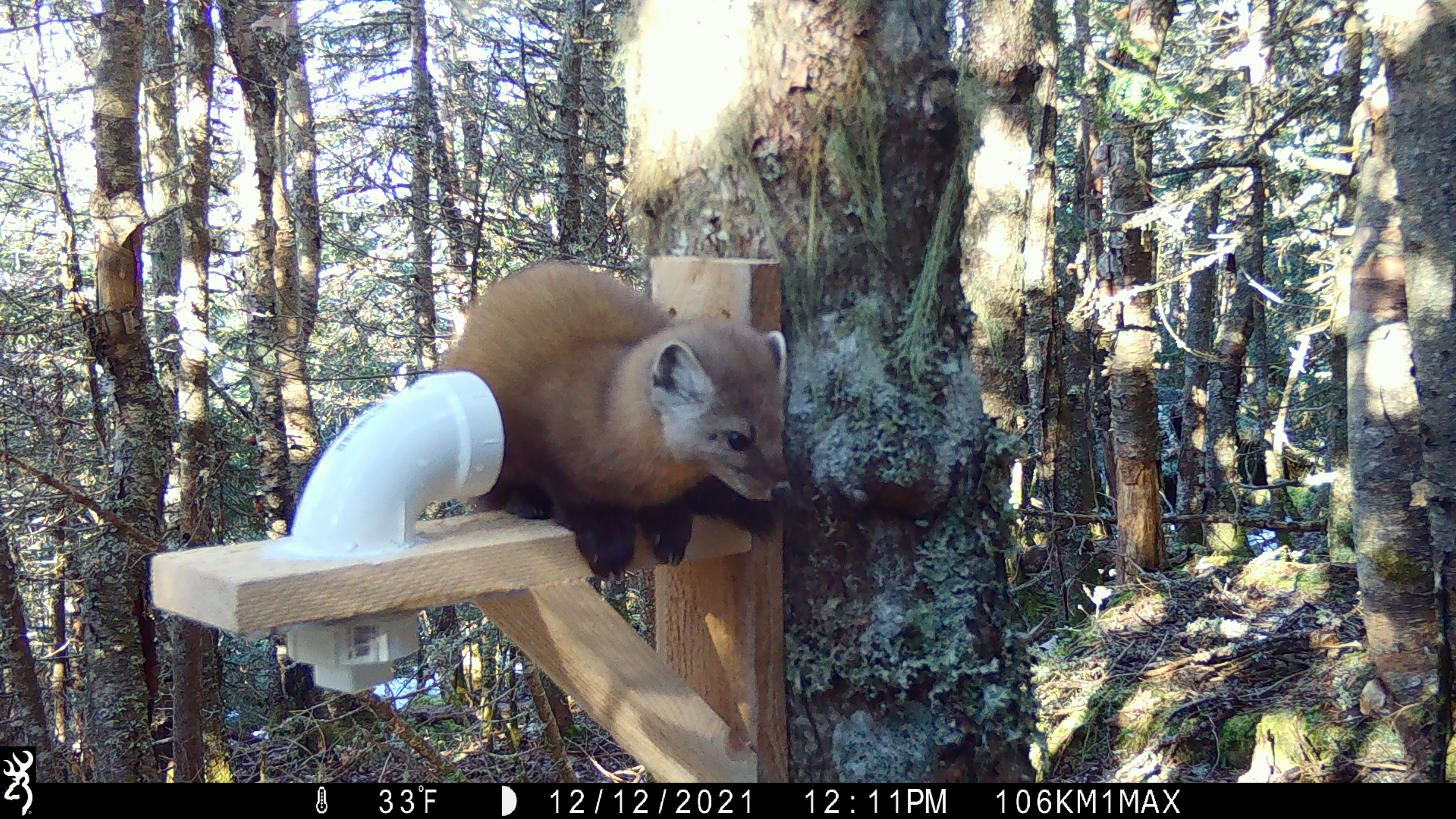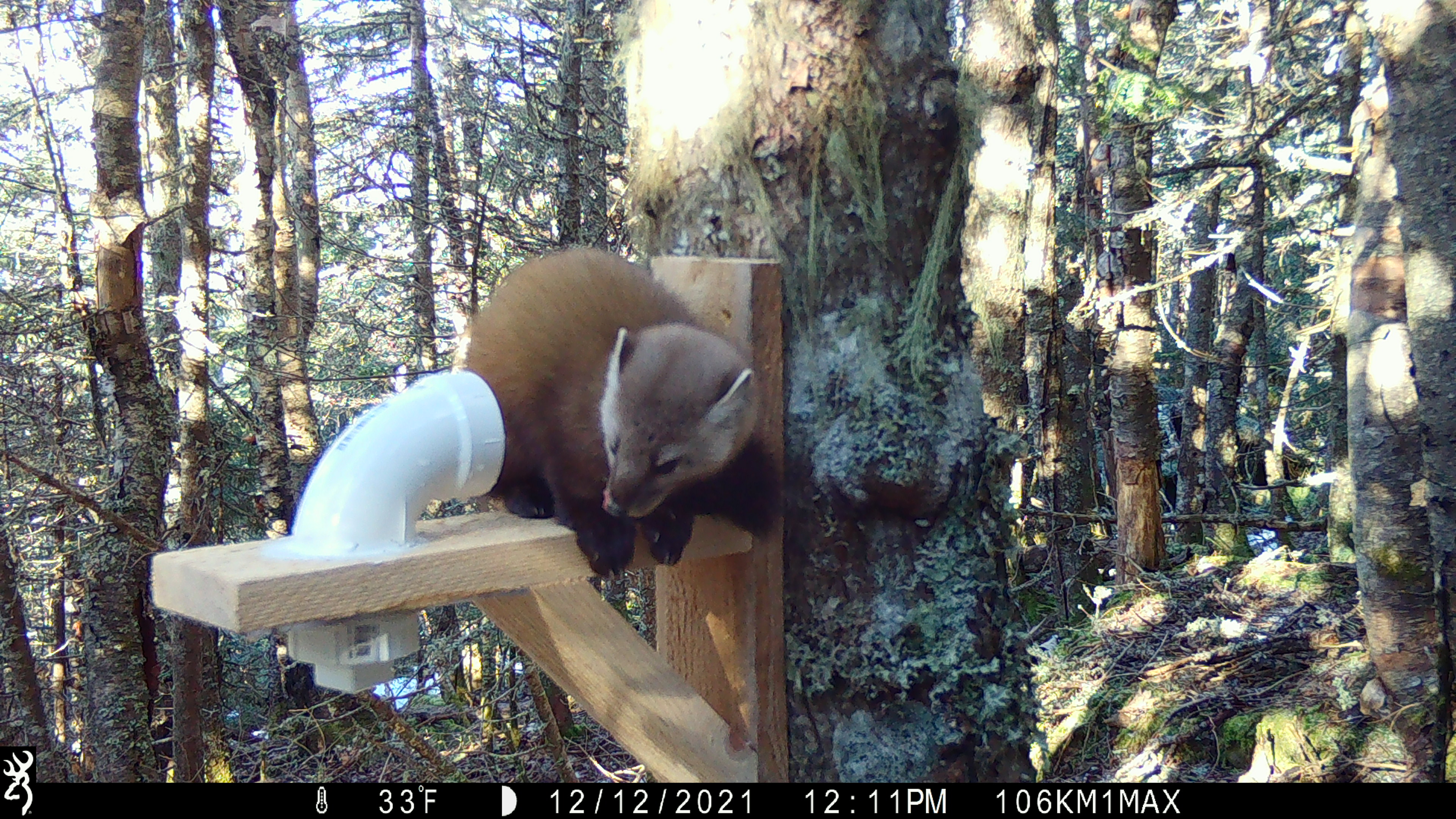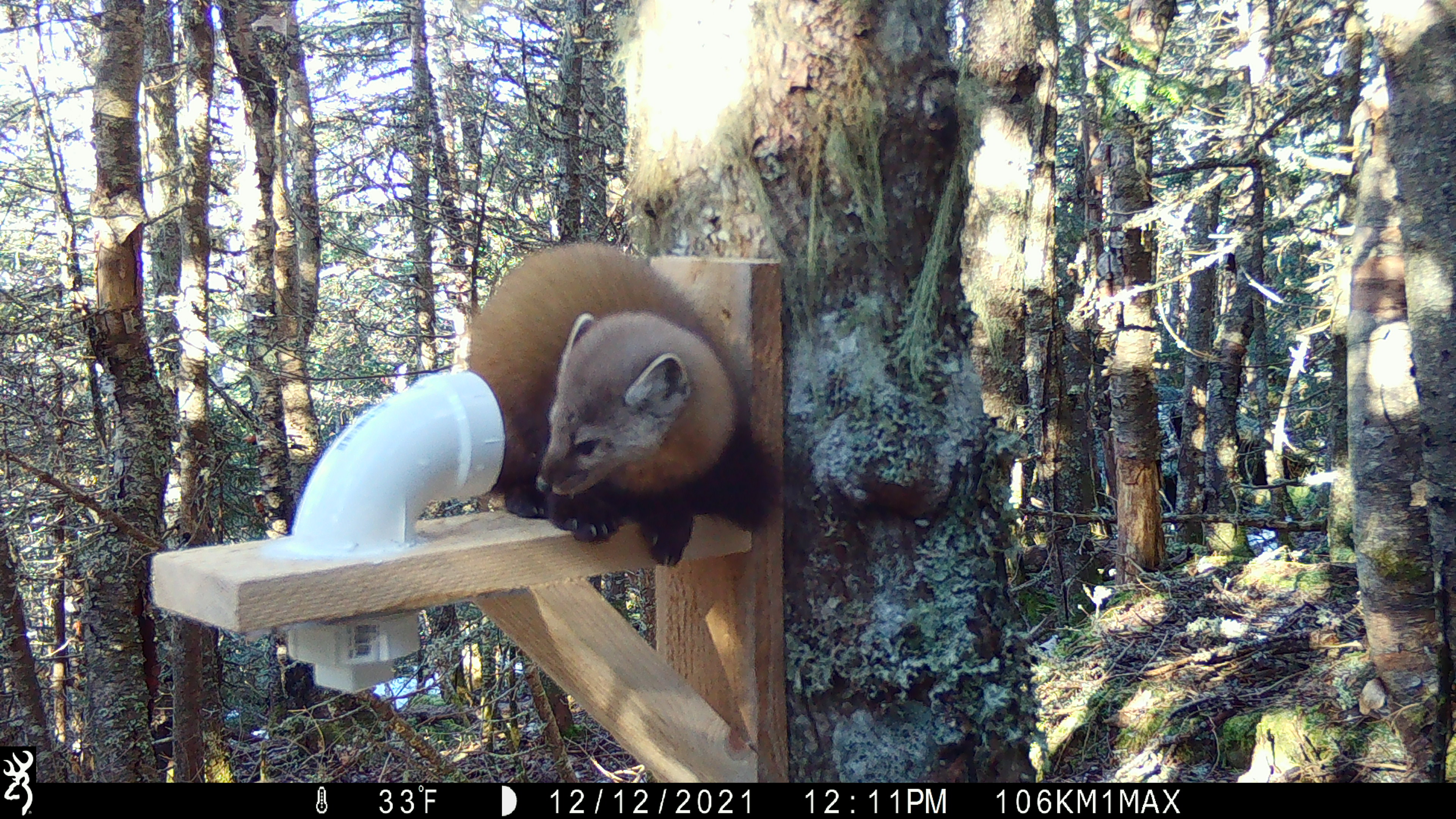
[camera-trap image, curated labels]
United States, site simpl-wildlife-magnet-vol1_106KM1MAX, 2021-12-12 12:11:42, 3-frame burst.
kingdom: Animalia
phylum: Chordata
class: Mammalia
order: Carnivora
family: Mustelidae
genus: Martes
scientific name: Martes americana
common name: american marten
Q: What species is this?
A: American marten (Martes americana).